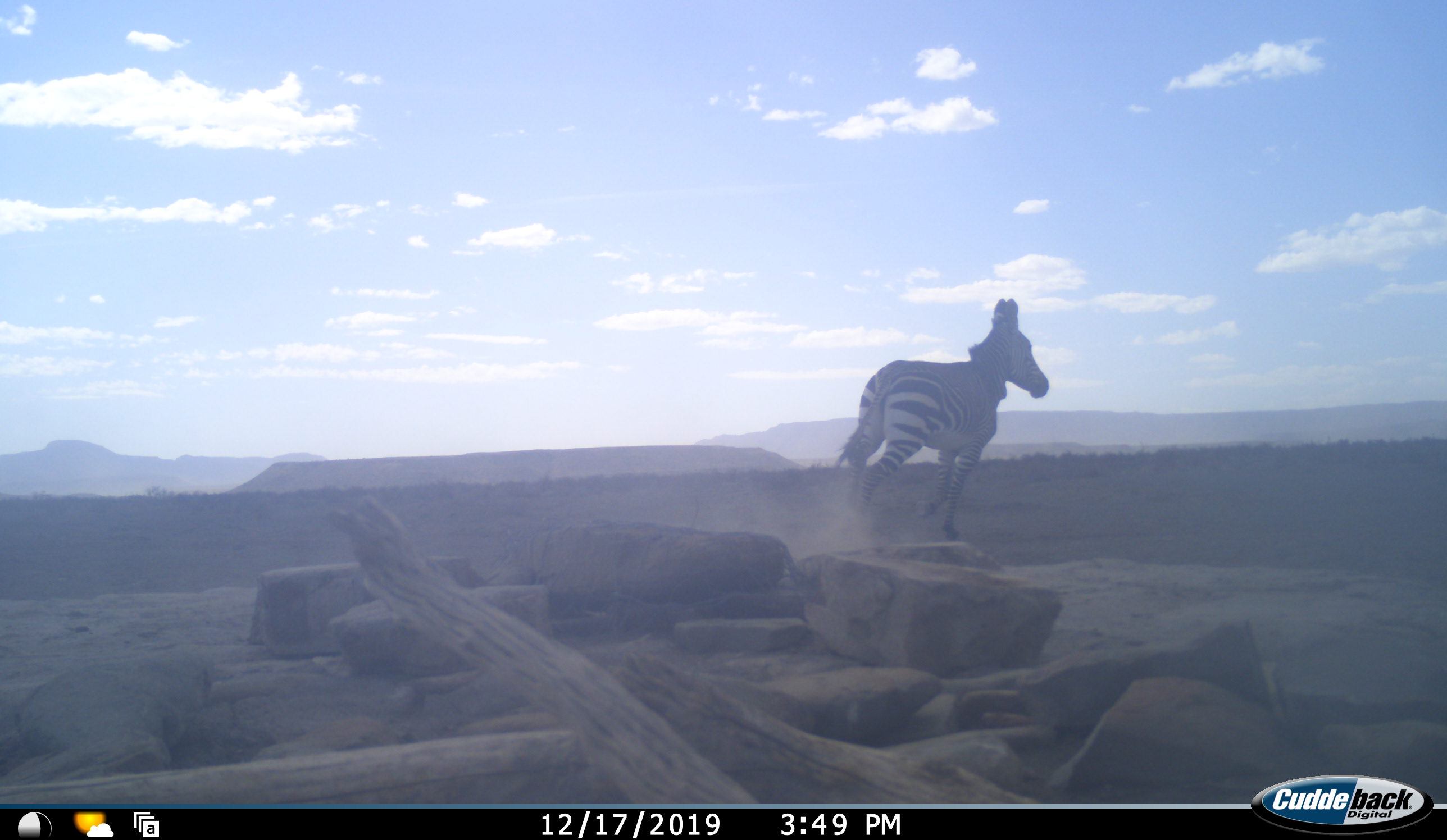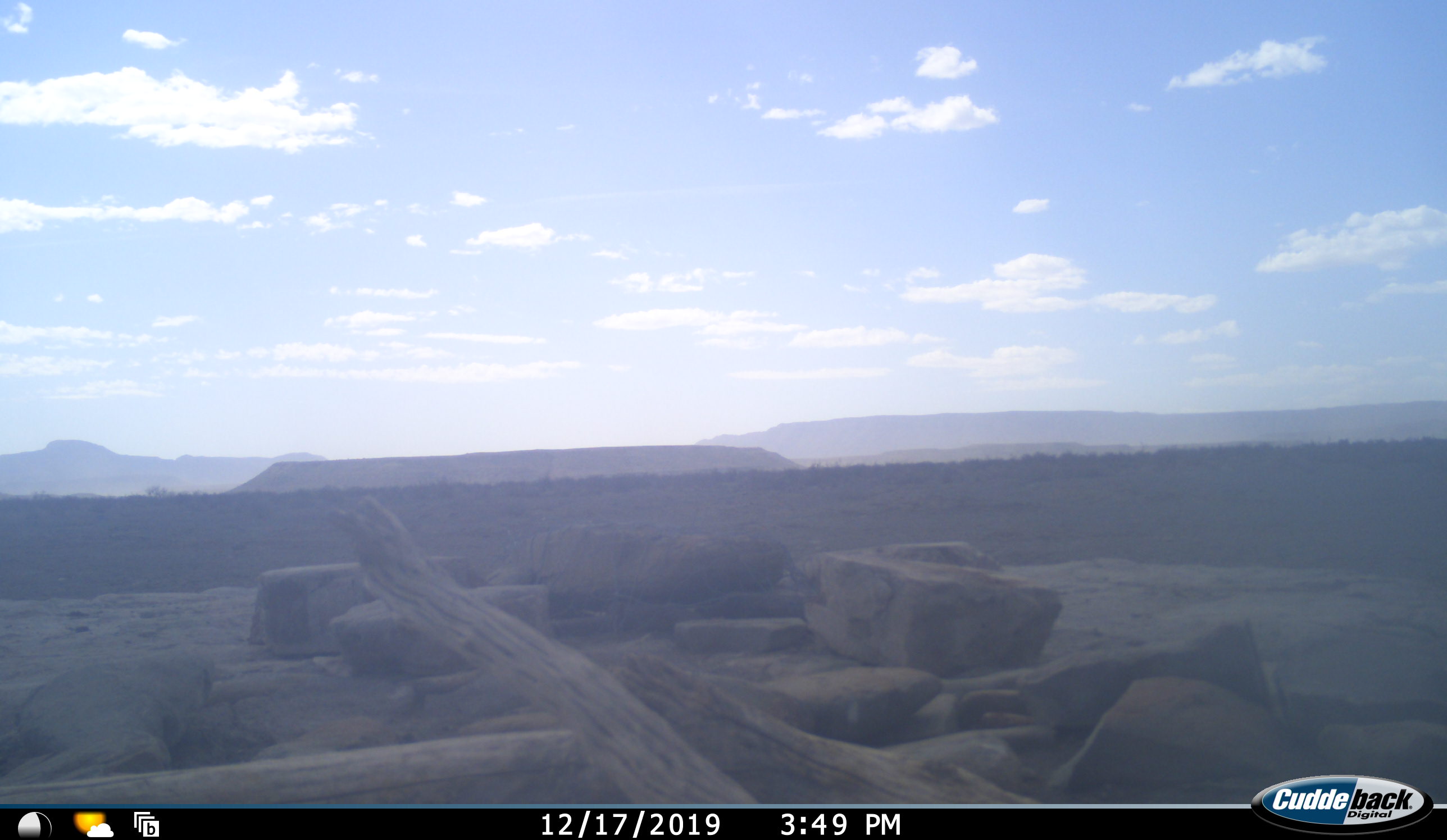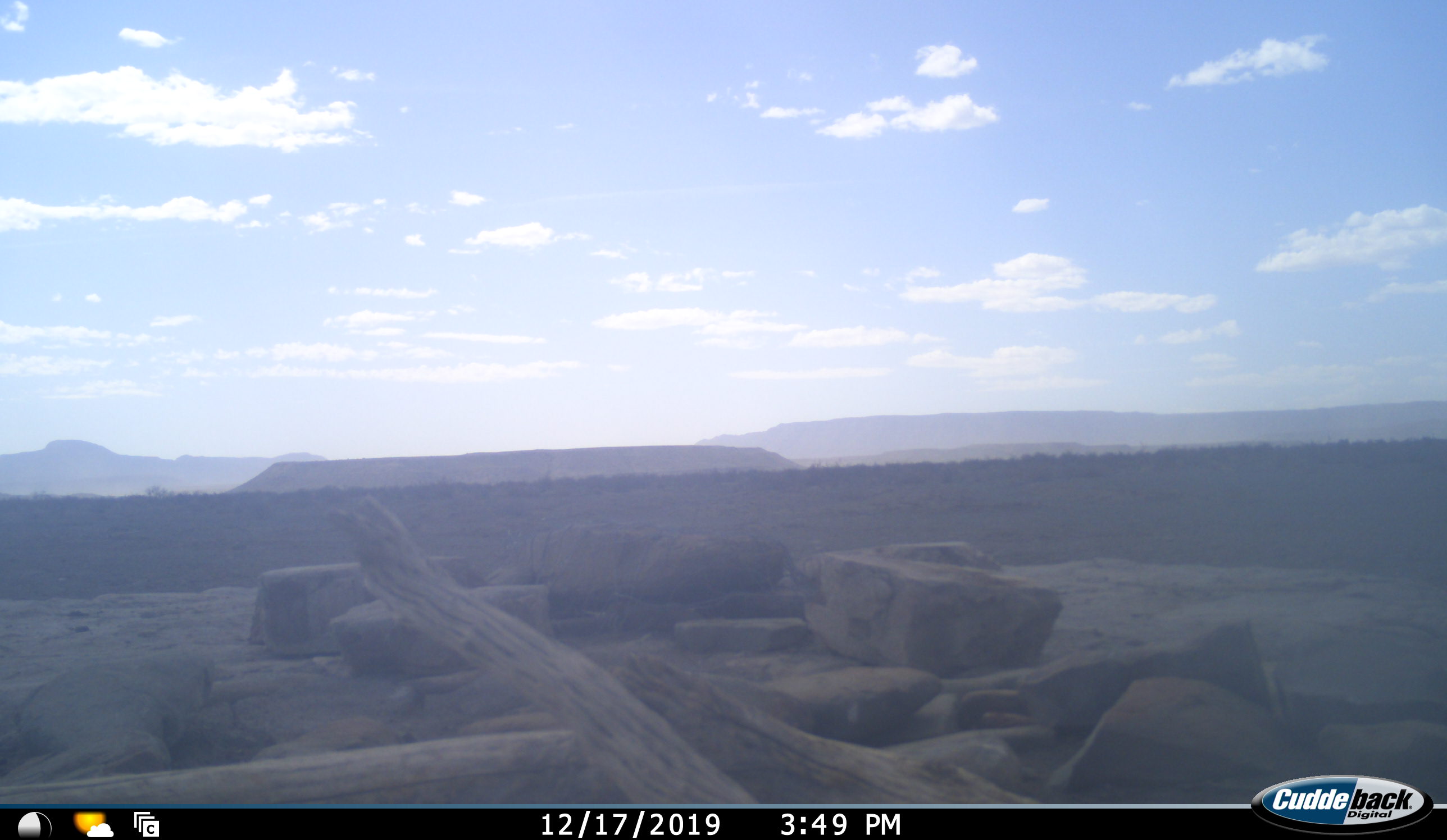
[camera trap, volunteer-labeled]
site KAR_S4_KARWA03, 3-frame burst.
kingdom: Animalia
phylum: Chordata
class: Mammalia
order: Perissodactyla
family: Equidae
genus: Equus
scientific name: Equus zebra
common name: mountain zebra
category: zebramountain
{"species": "zebramountain (mountain zebra) (Equus zebra)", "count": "1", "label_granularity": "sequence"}